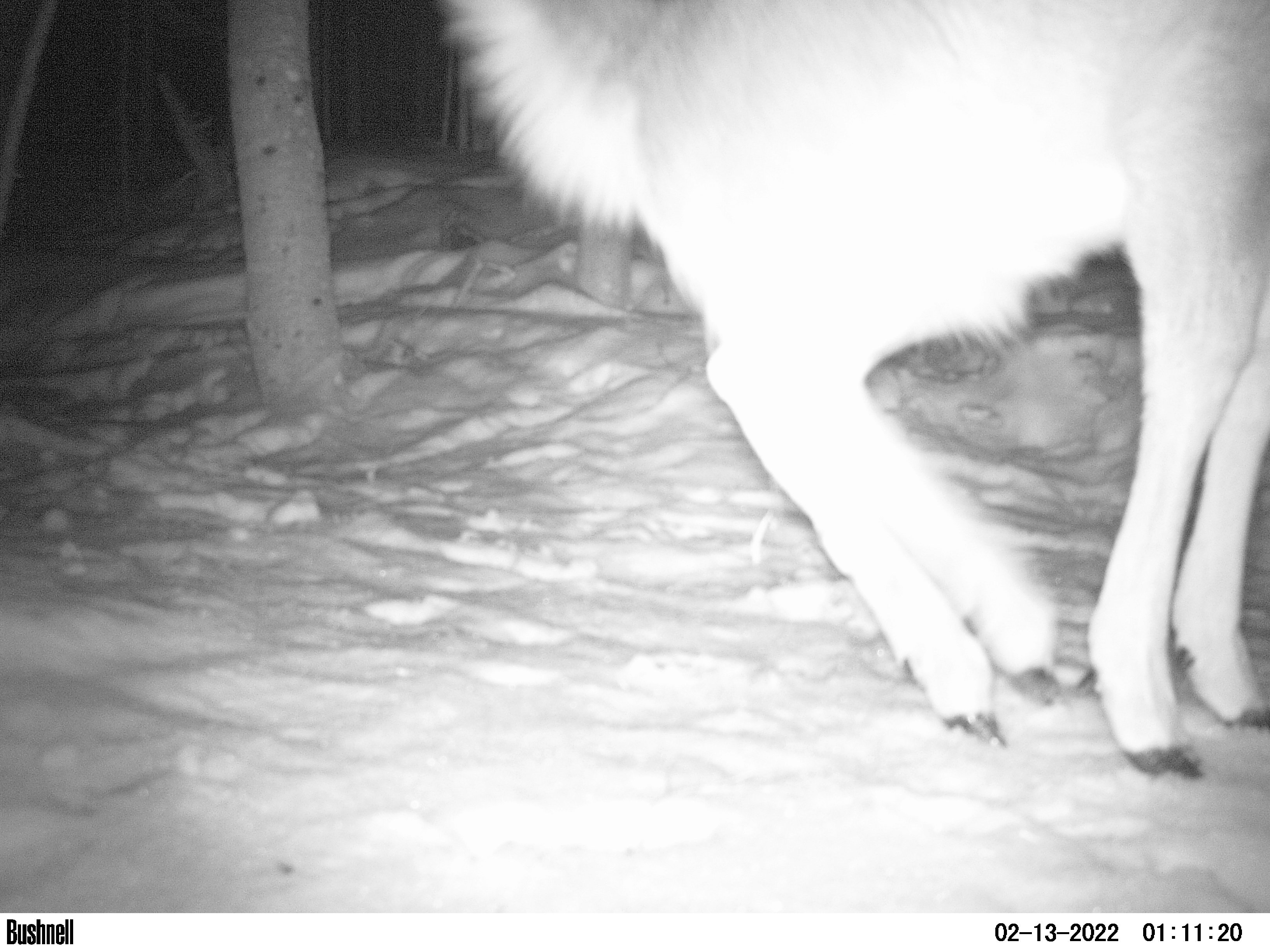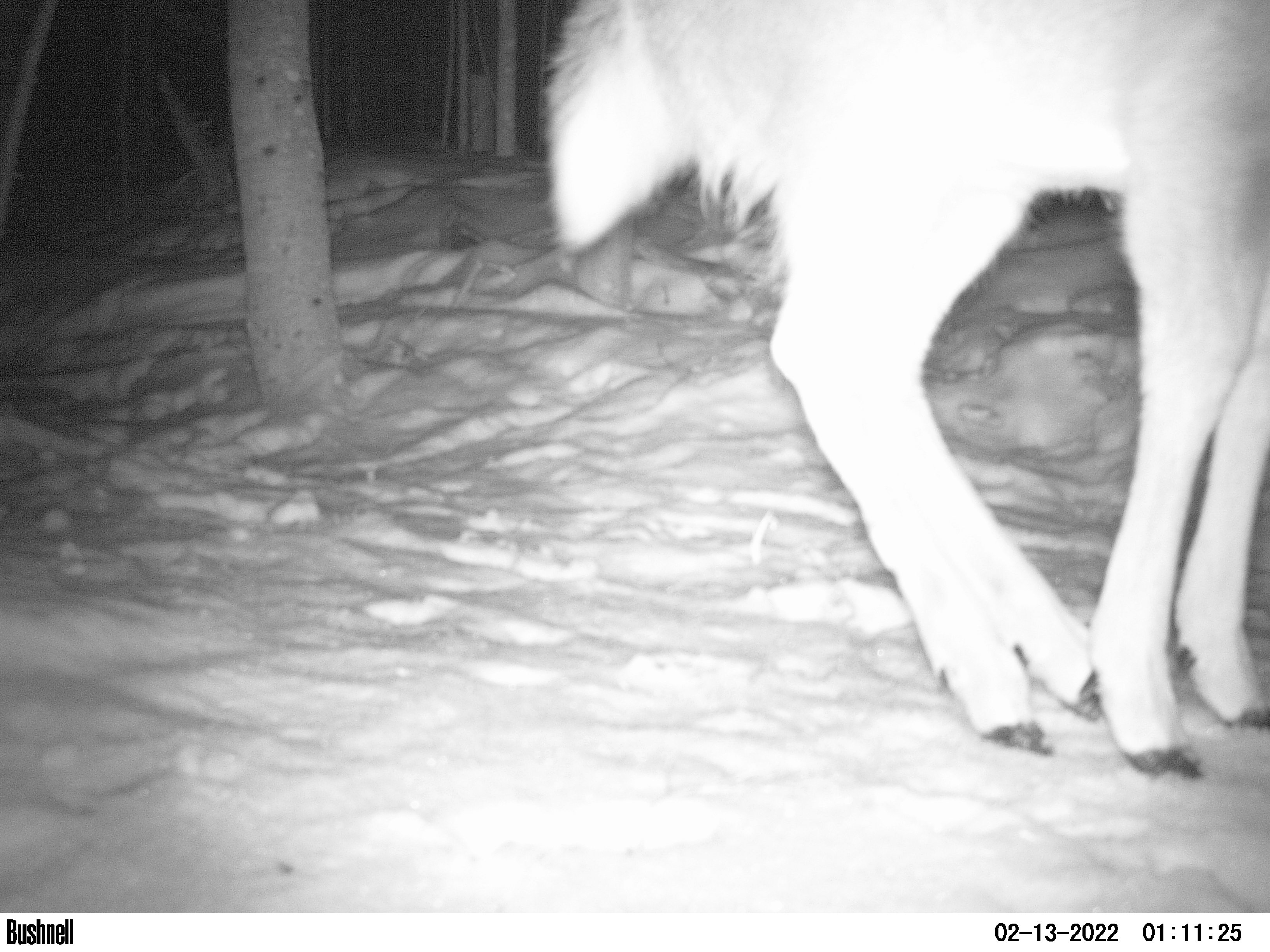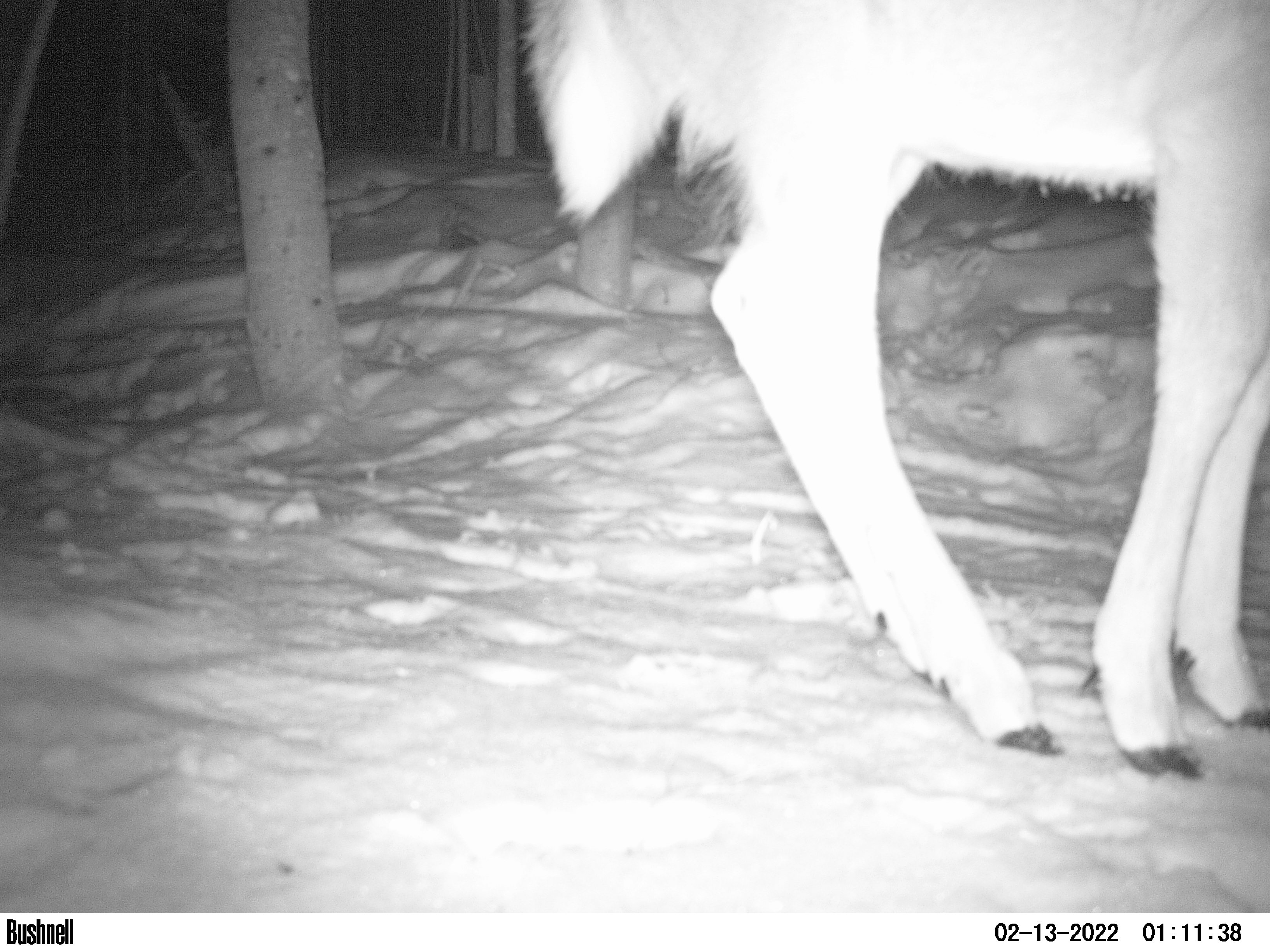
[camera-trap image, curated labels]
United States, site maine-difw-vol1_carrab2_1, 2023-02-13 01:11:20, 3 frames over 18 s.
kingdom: Animalia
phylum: Chordata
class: Mammalia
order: Artiodactyla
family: Cervidae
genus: Odocoileus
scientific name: Odocoileus virginianus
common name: white-tailed deer